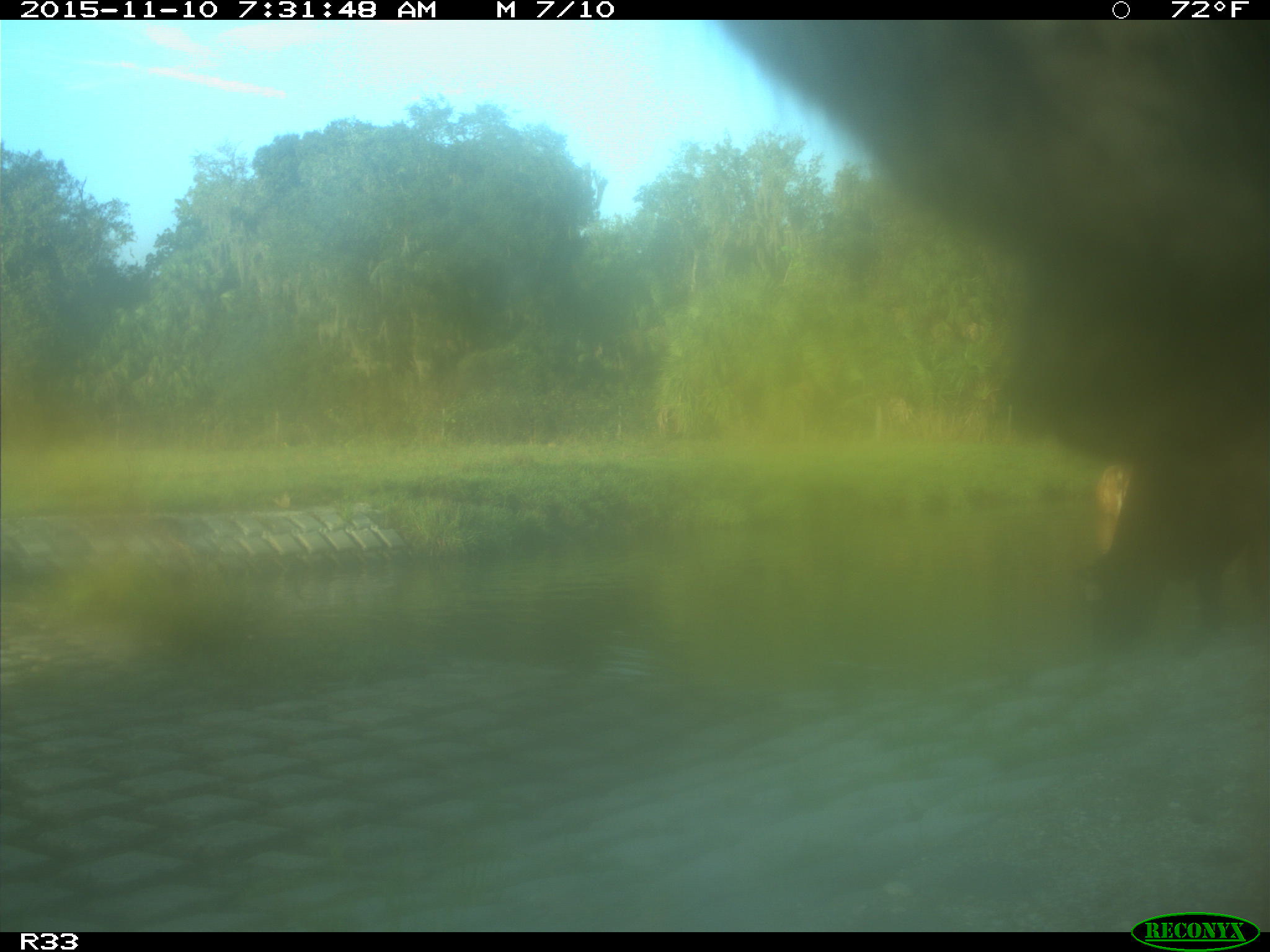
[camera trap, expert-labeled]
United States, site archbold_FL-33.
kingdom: Animalia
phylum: Chordata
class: Mammalia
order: Artiodactyla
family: Bovidae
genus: Bos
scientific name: Bos taurus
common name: domestic cow